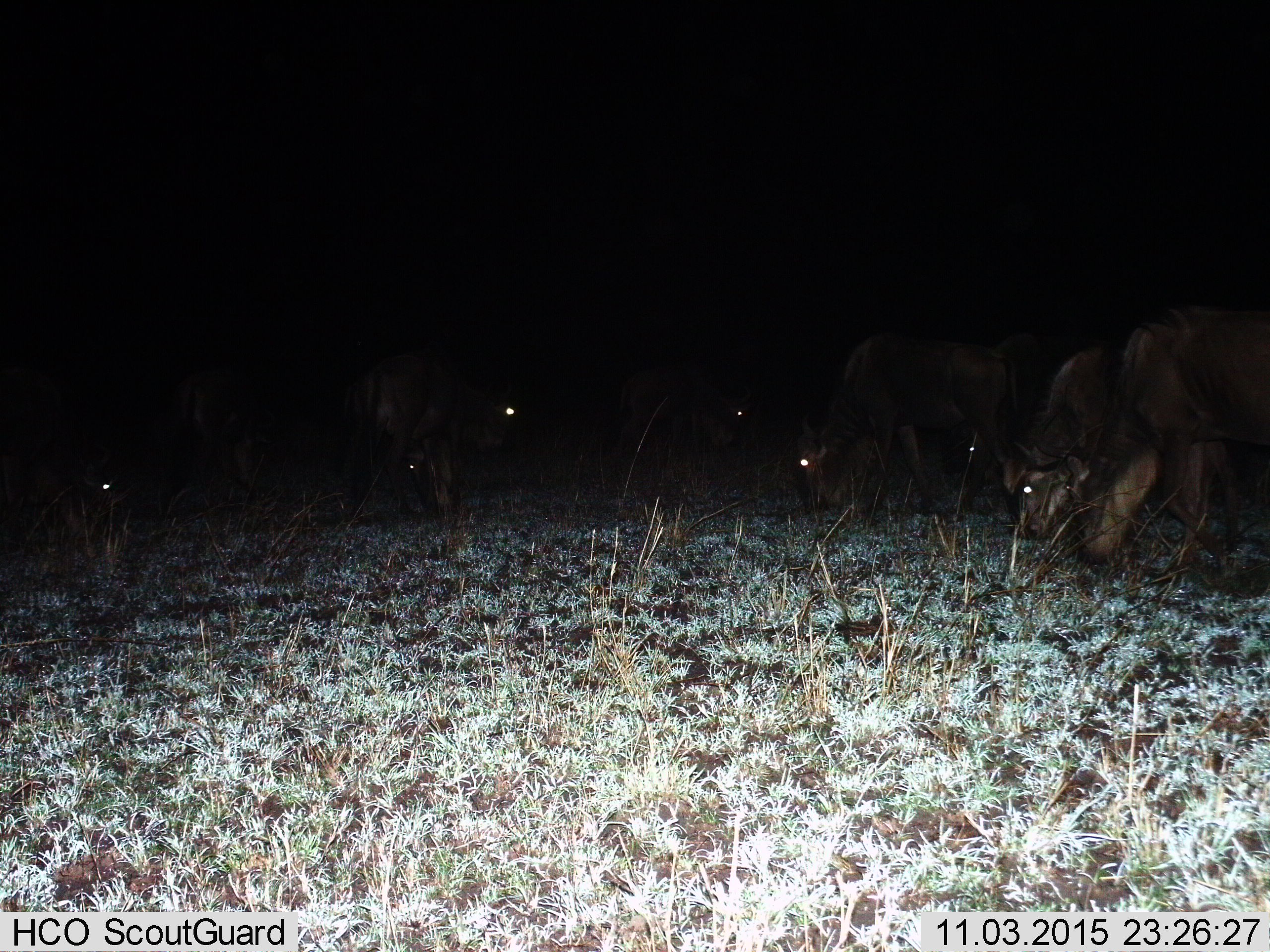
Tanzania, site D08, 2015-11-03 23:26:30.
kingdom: Animalia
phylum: Chordata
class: Mammalia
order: Artiodactyla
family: Bovidae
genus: Connochaetes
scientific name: Connochaetes taurinus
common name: blue wildebeest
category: wildebeest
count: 8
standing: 44%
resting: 0%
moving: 11%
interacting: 0%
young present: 11%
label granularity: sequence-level